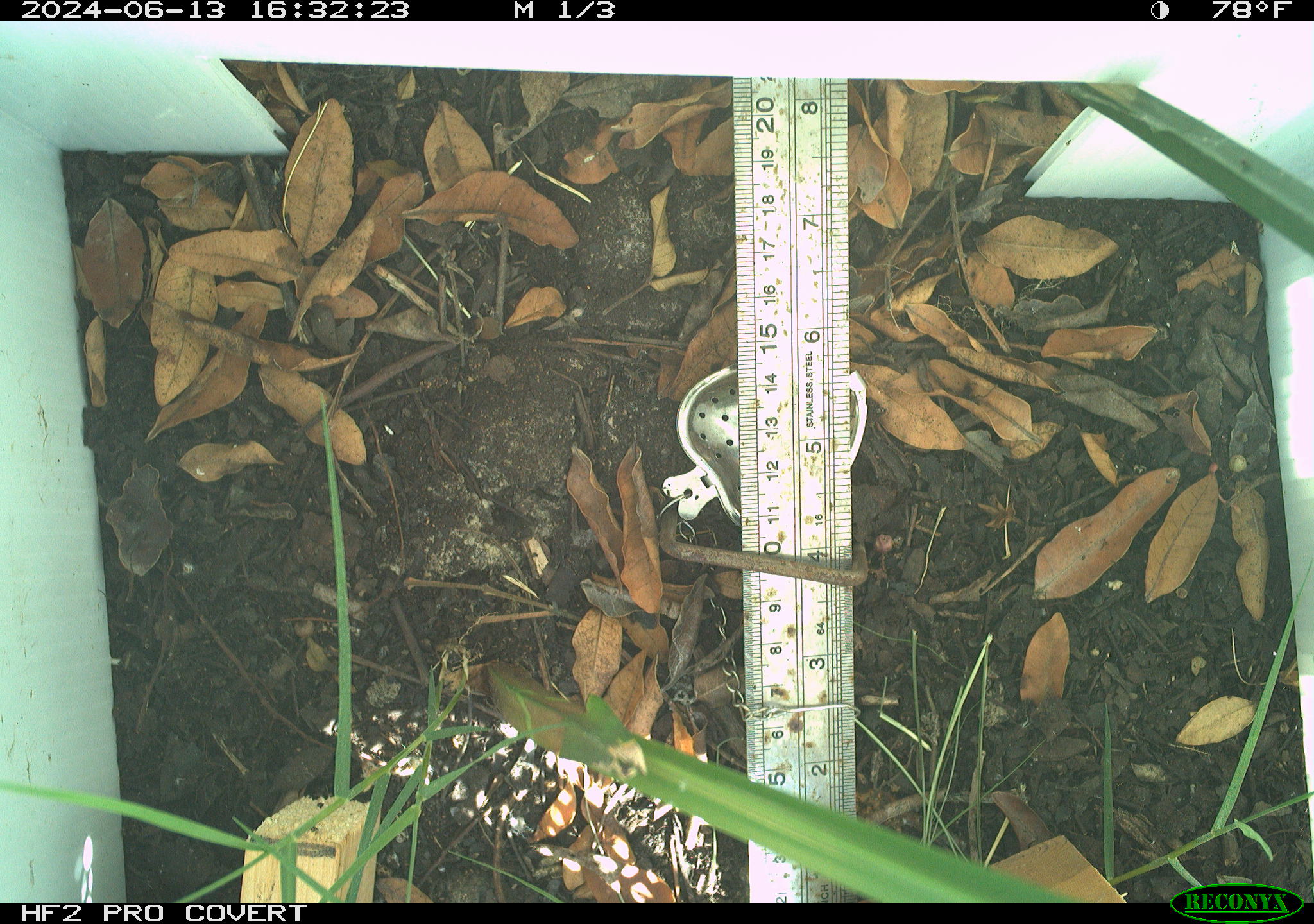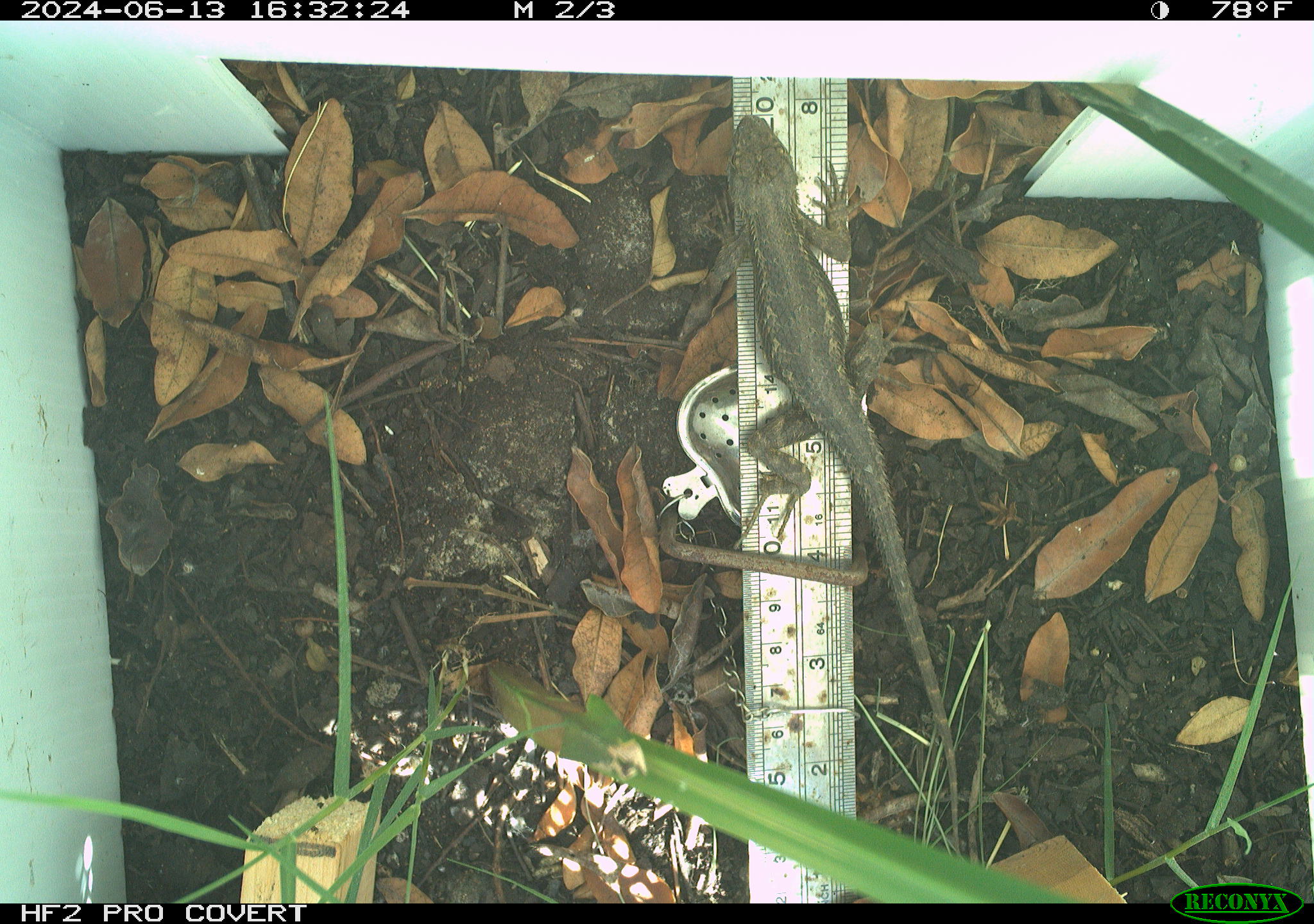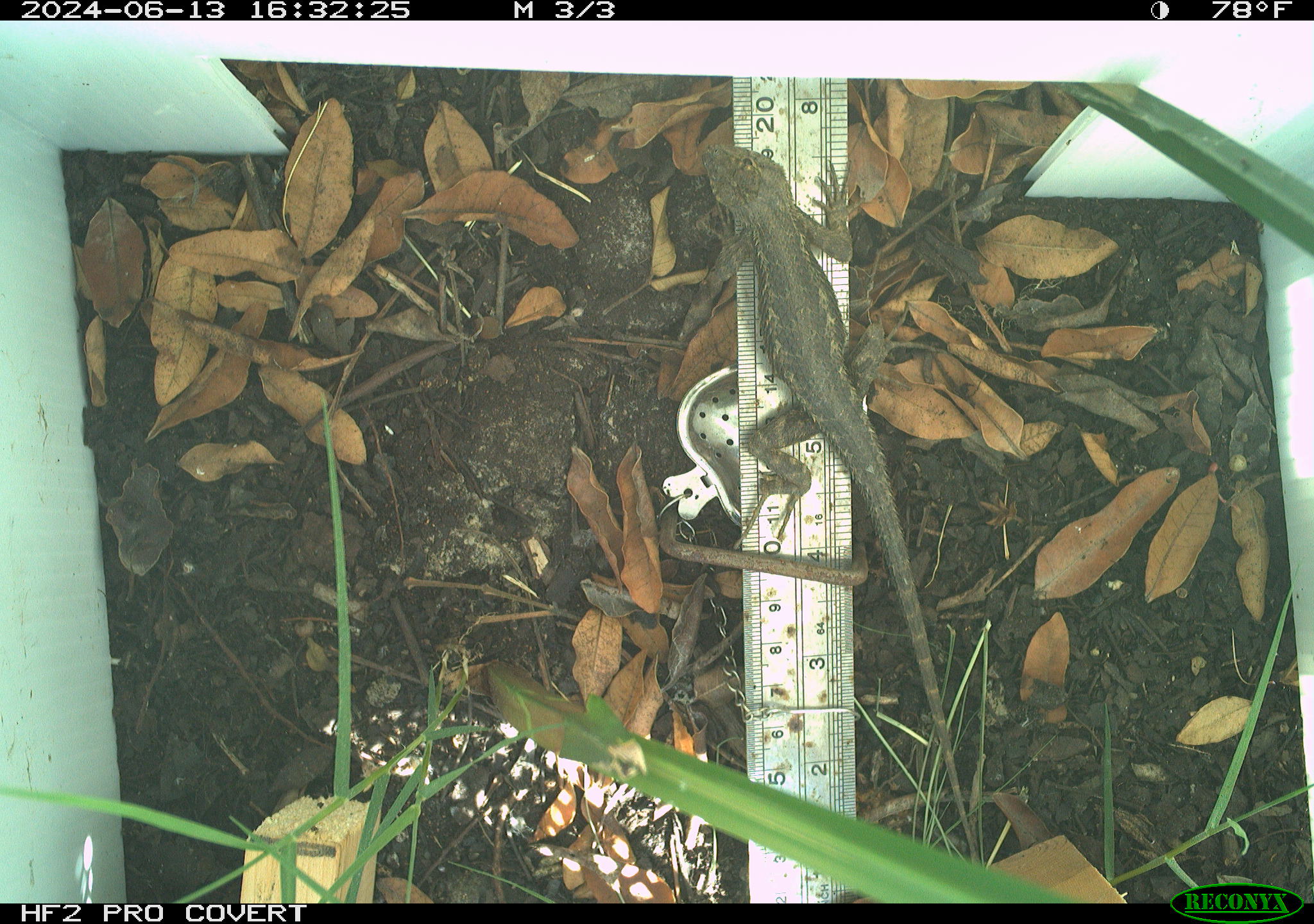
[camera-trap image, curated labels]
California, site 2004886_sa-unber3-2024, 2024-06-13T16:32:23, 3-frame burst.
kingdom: Animalia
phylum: Chordata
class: Reptilia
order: Squamata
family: Phrynosomatidae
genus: Sceloporus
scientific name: Sceloporus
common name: spiny lizards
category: sceloporus species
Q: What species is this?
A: Sceloporus species (spiny lizards) (Sceloporus).